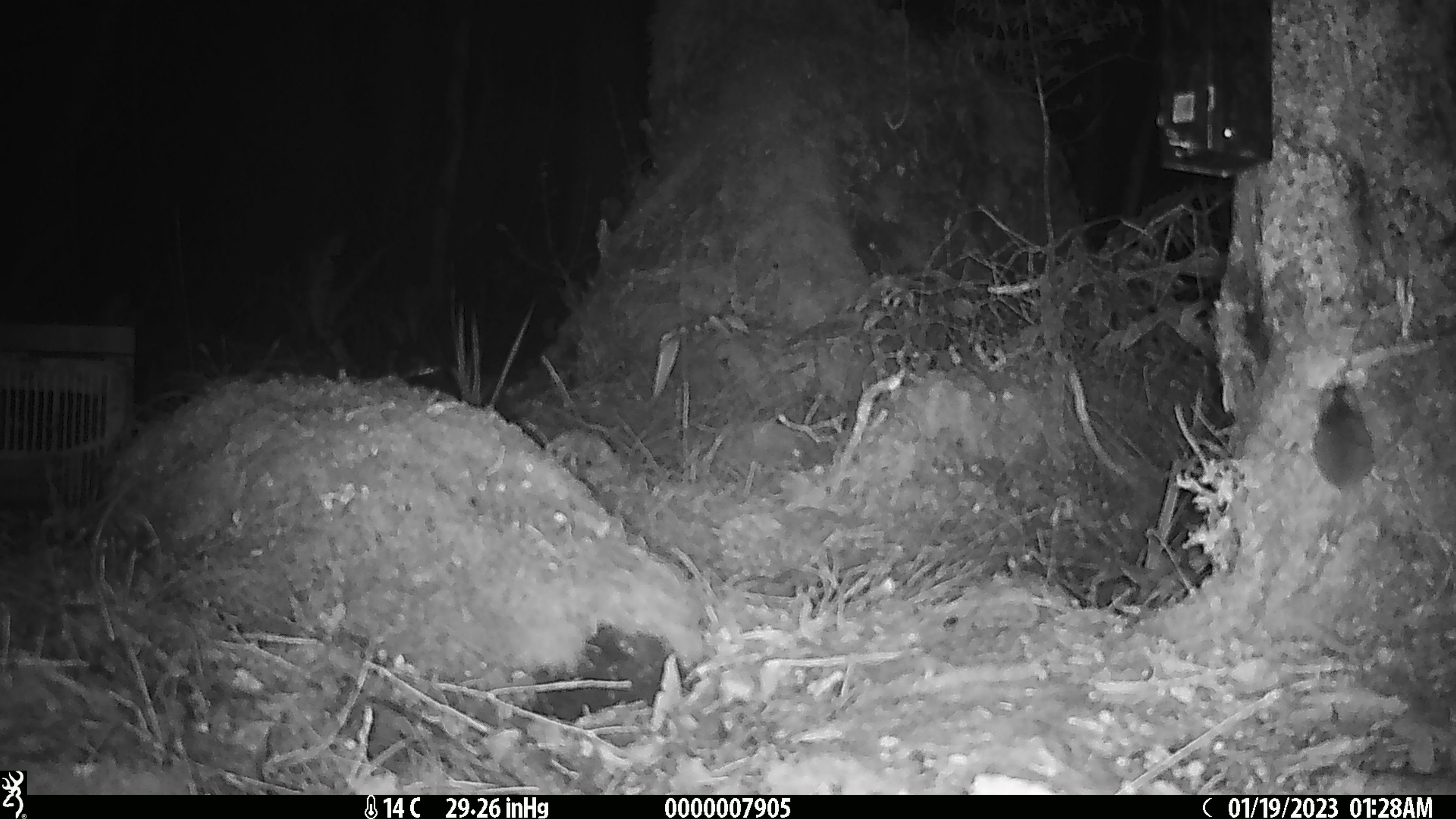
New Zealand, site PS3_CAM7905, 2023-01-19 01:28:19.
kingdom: Animalia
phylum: Chordata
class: Mammalia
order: Rodentia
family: Muridae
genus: Mus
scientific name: Mus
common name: mouse